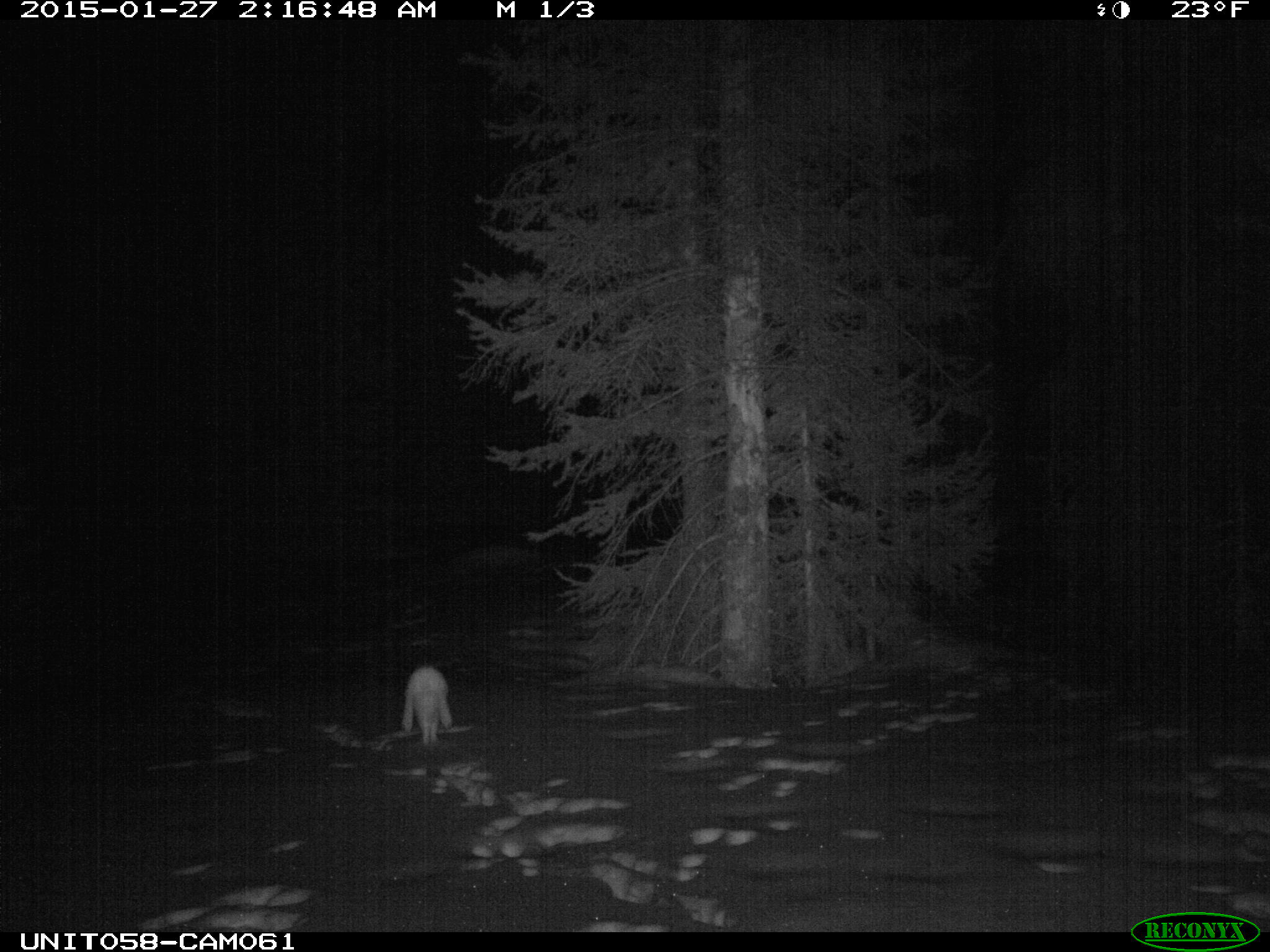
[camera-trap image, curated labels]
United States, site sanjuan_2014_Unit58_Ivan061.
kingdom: Animalia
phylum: Chordata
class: Mammalia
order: Lagomorpha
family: Leporidae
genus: Lepus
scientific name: Lepus americanus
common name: snowshoe hare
Lepus americanus (snowshoe hare).